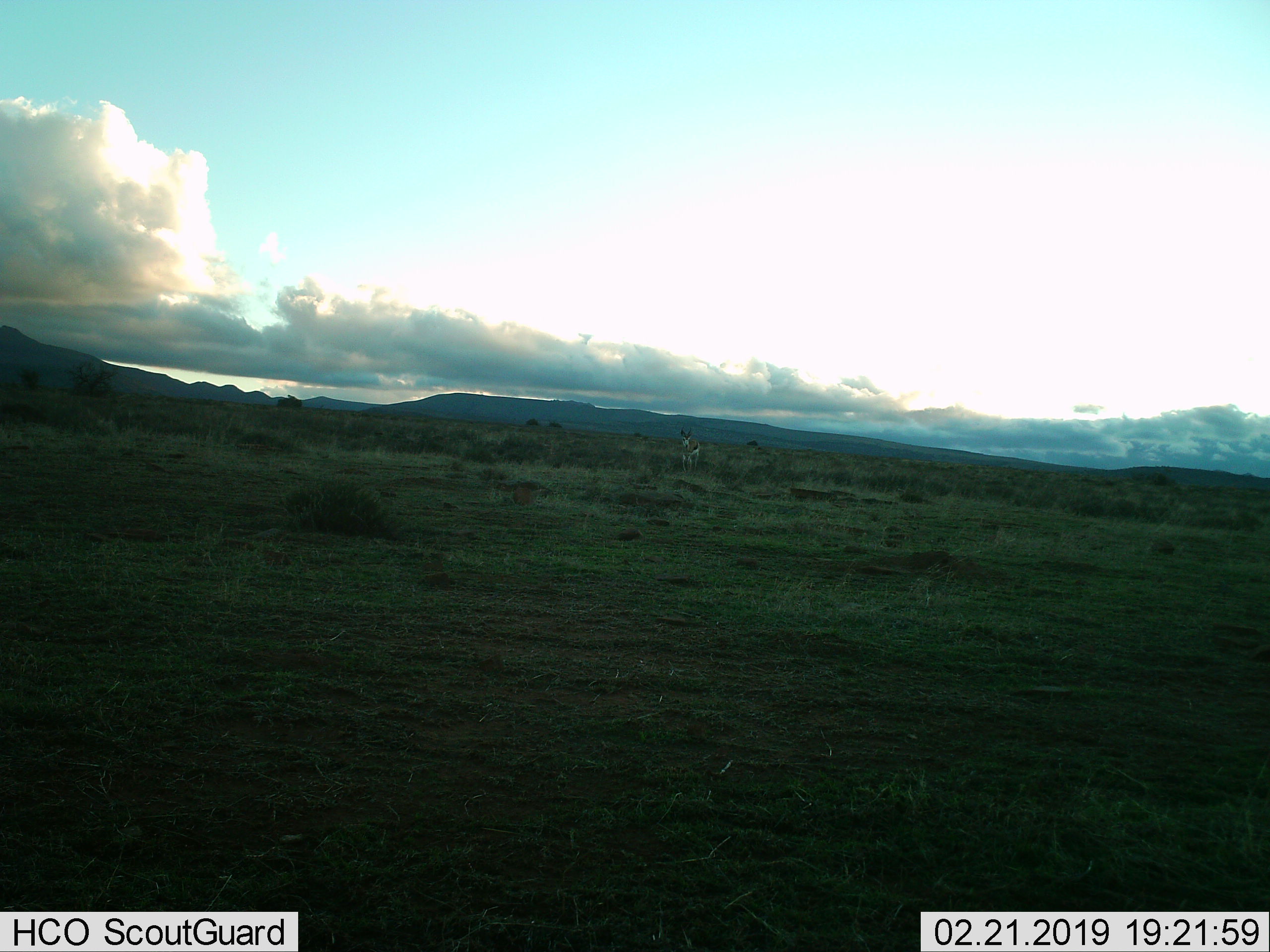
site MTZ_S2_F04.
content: unidentified animal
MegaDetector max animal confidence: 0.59